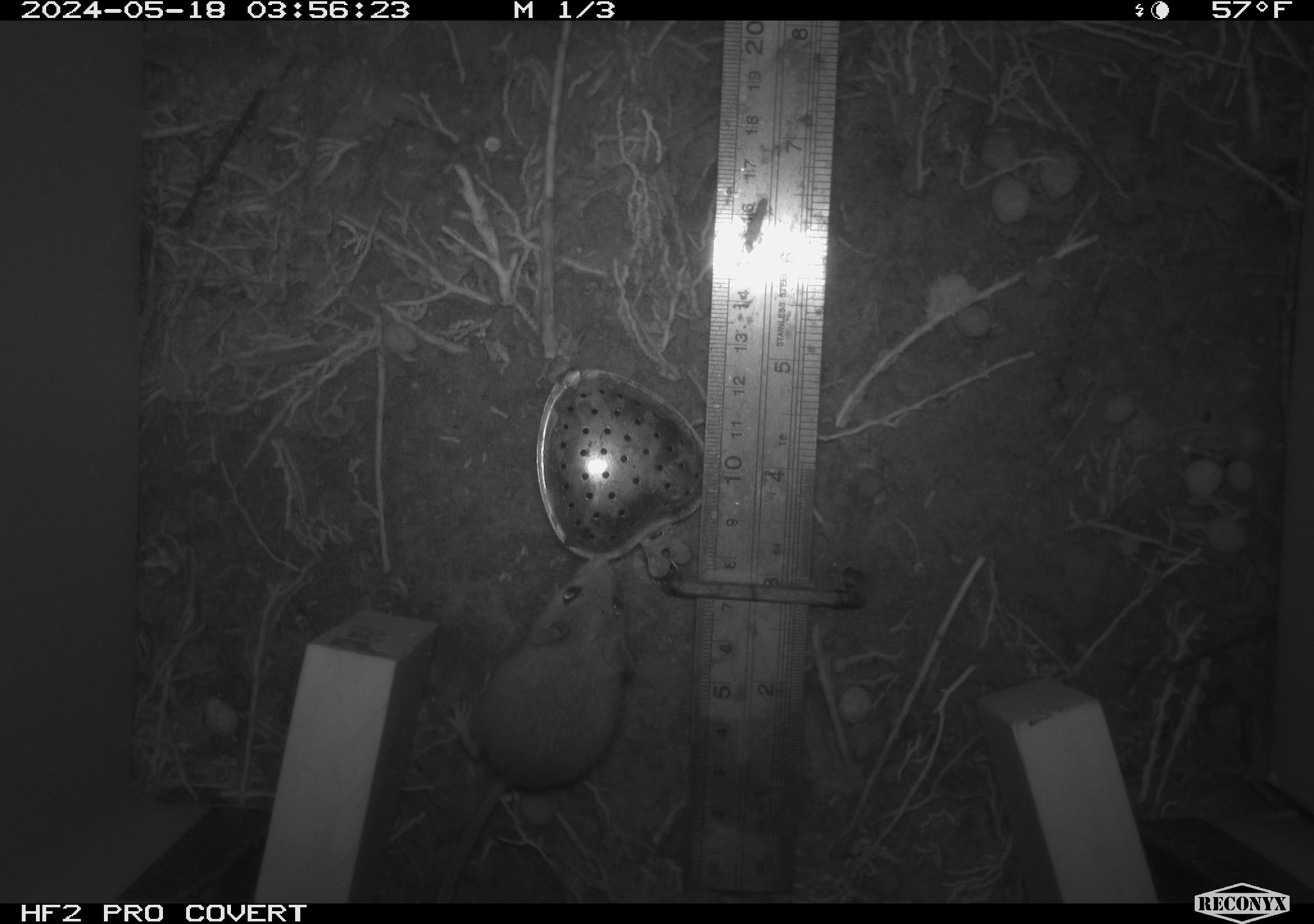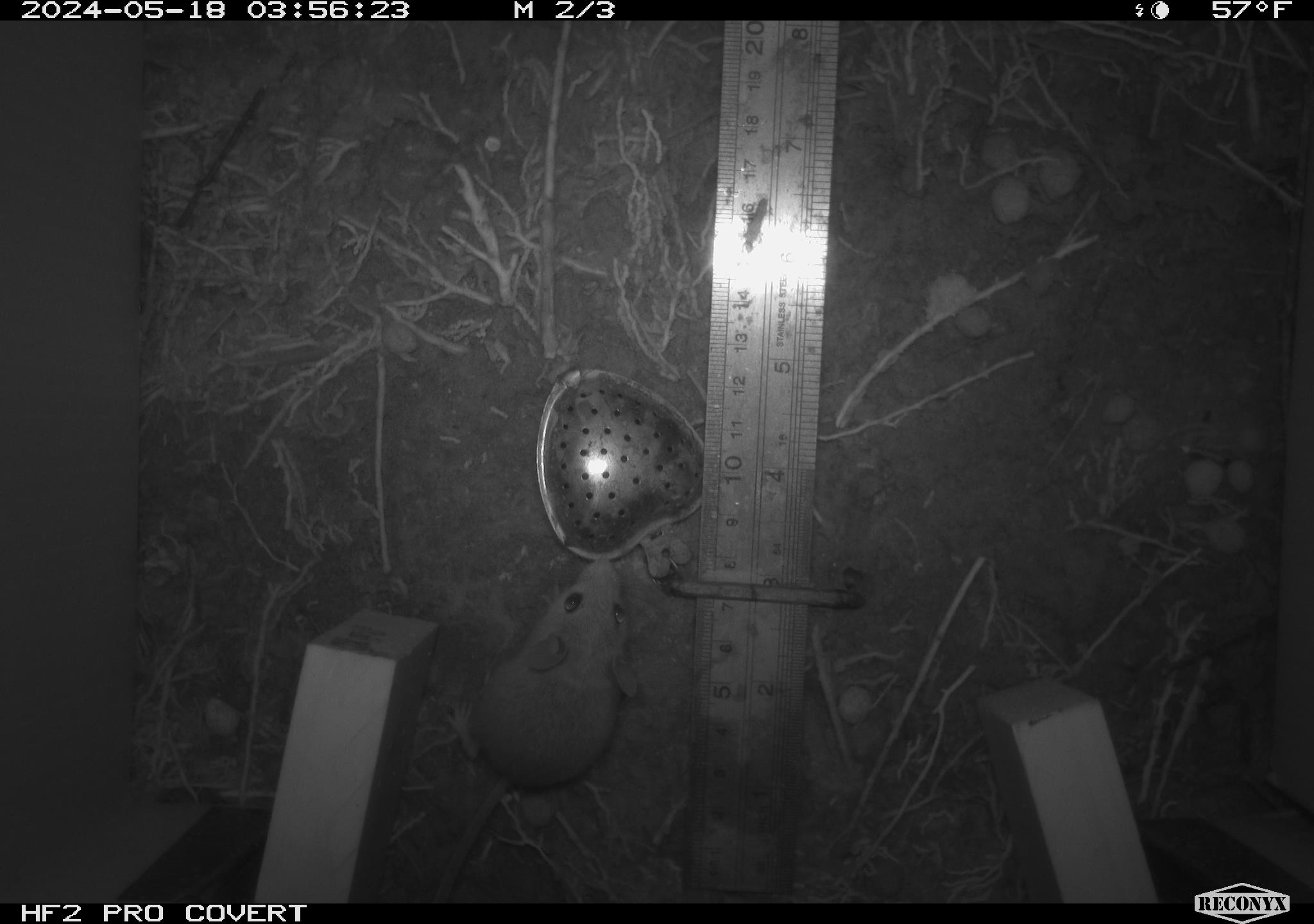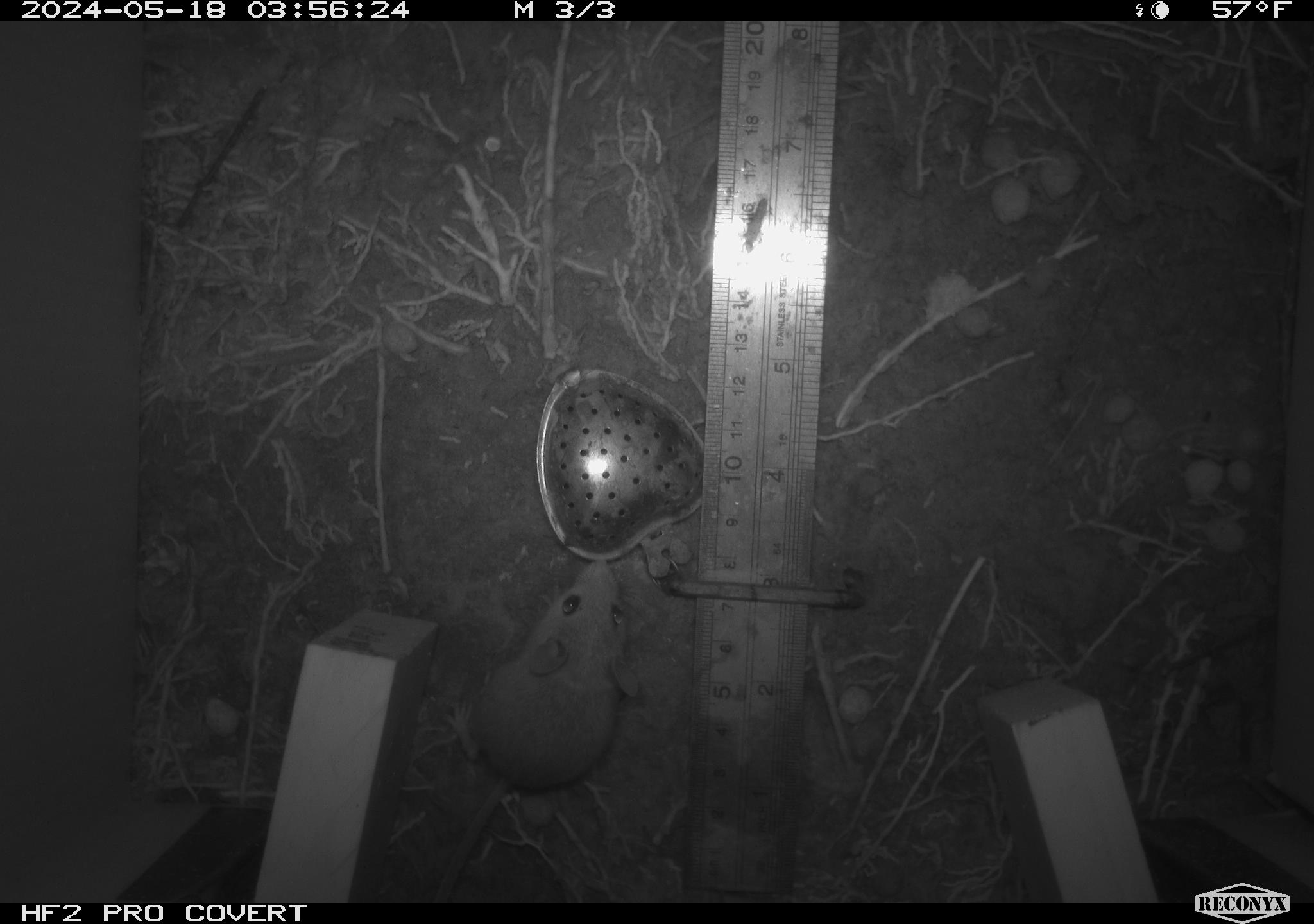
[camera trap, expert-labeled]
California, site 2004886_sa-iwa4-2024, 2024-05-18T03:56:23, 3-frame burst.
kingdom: Animalia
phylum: Chordata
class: Mammalia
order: Rodentia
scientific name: Rodentia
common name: mouse species